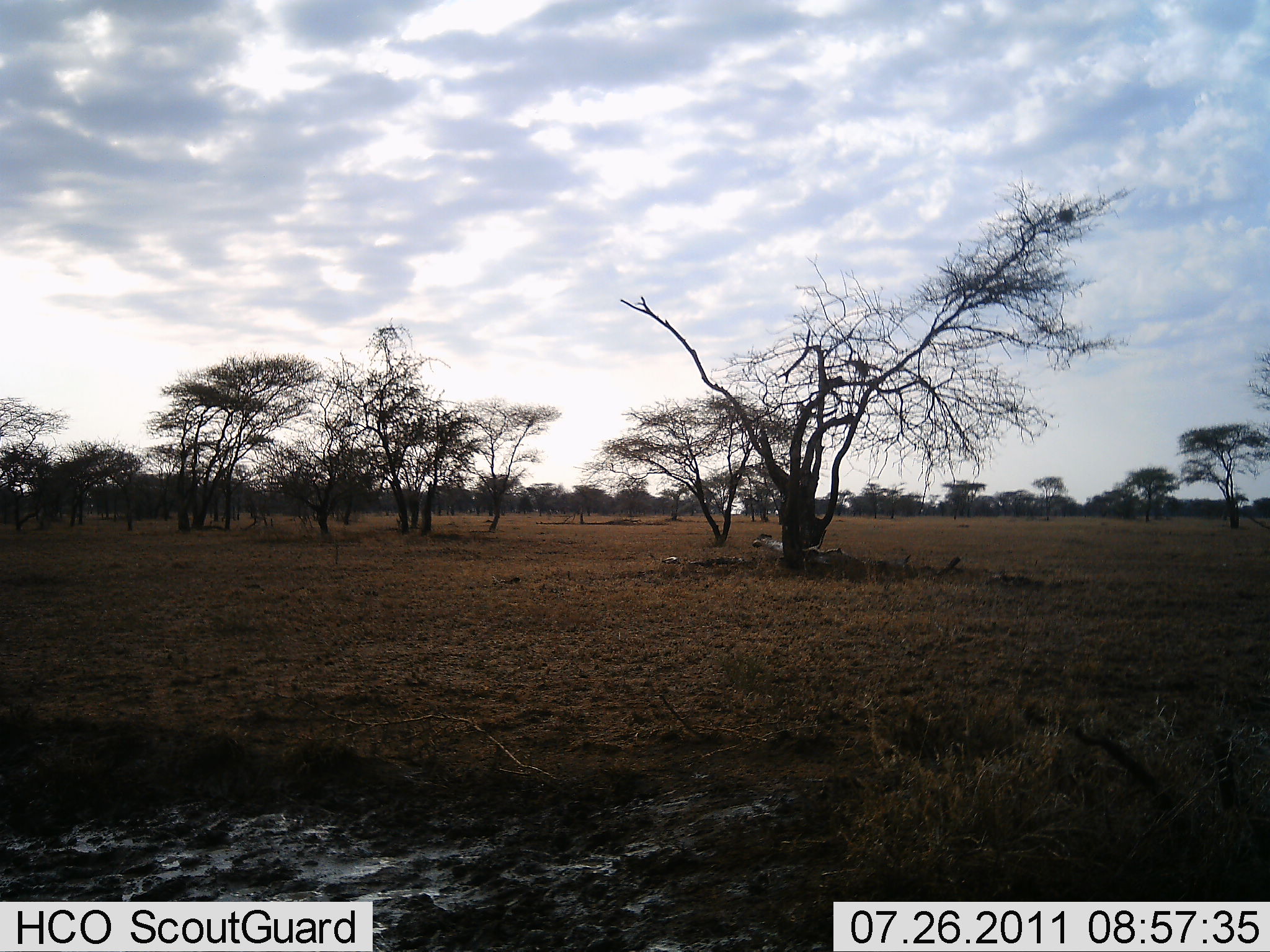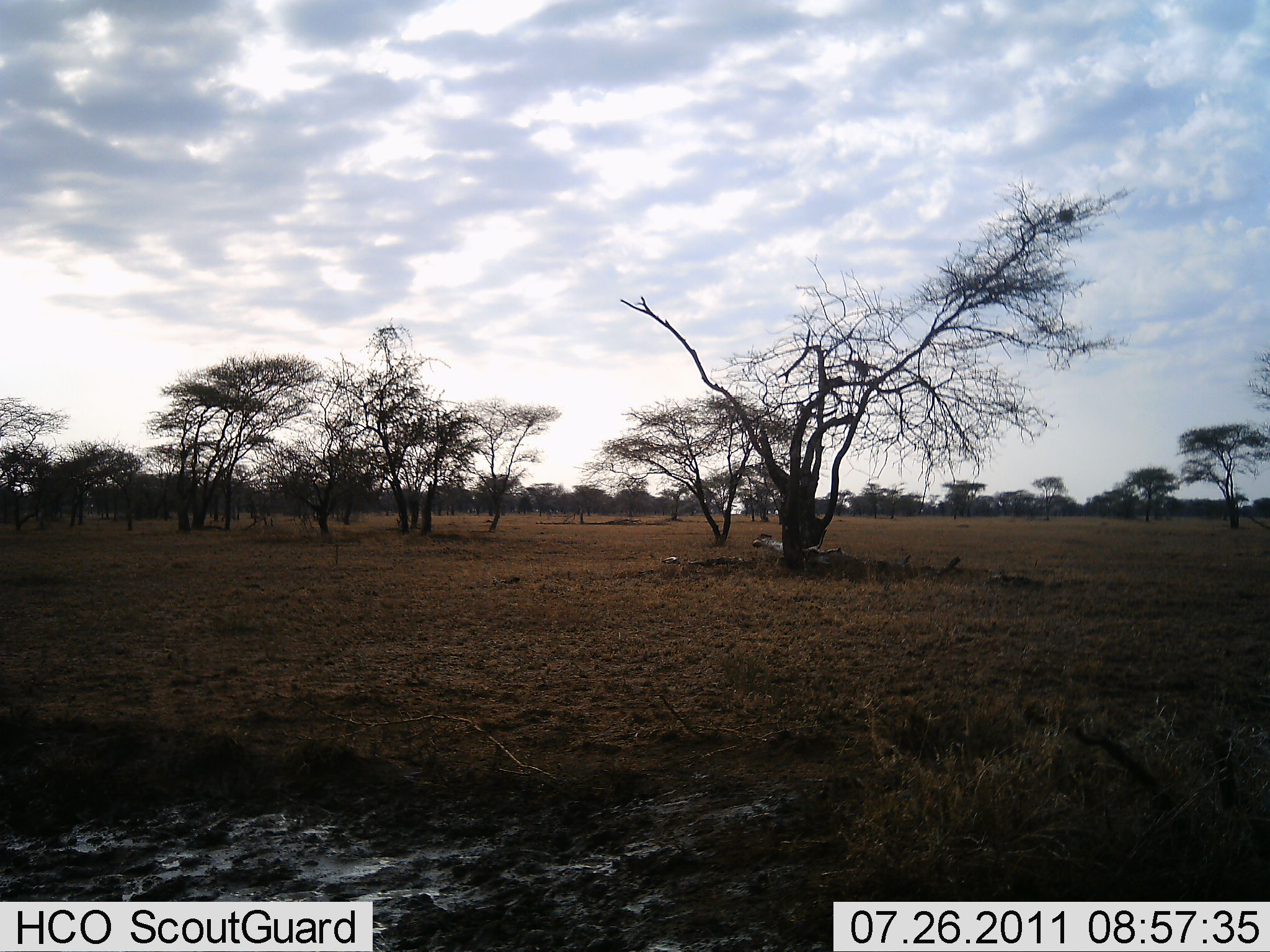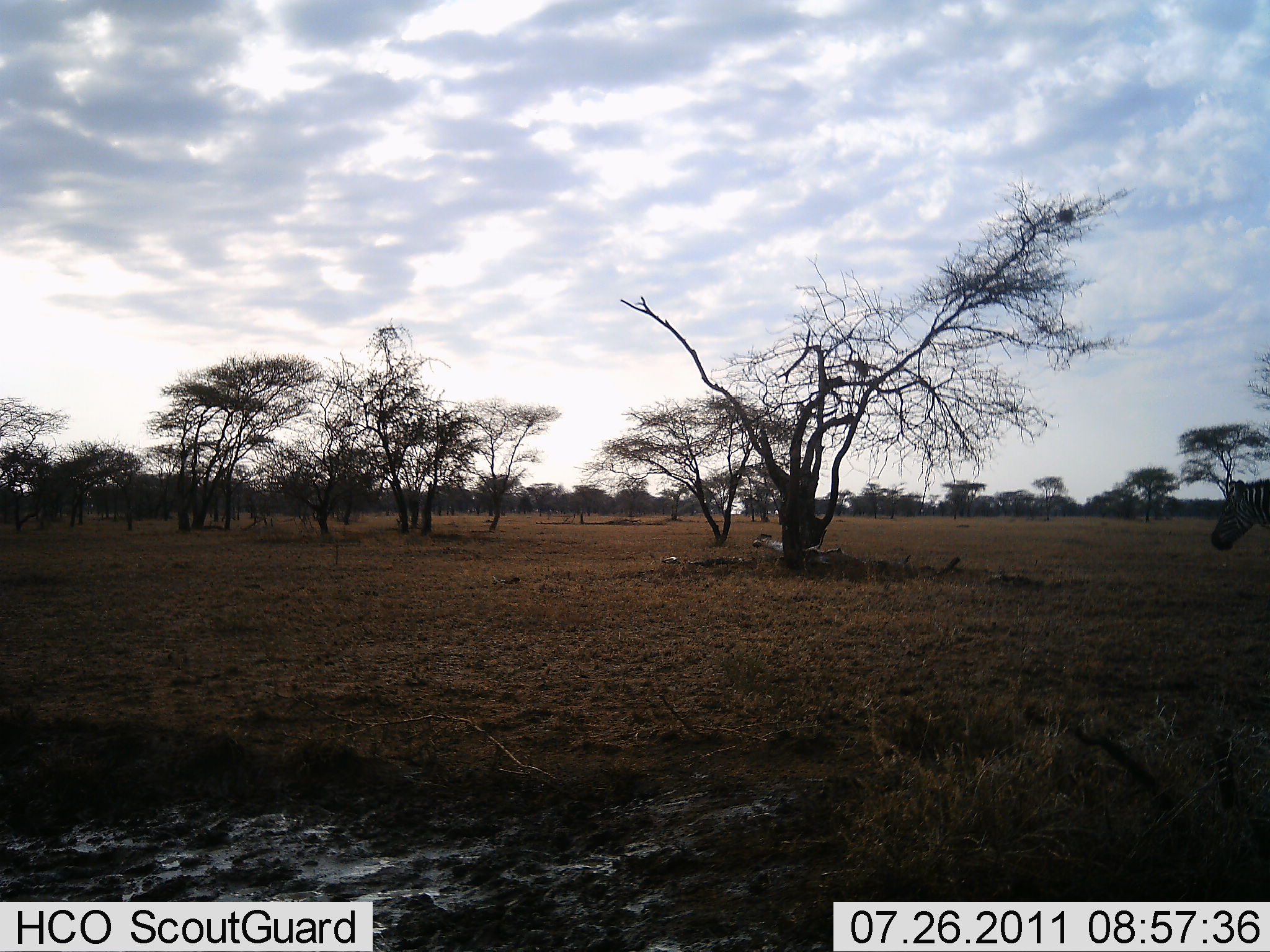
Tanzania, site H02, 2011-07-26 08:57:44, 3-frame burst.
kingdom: Animalia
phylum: Chordata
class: Mammalia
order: Perissodactyla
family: Equidae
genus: Equus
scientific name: Equus quagga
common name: plains zebra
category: zebra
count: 1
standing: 10%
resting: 0%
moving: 100%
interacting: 0%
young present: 0%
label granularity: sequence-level